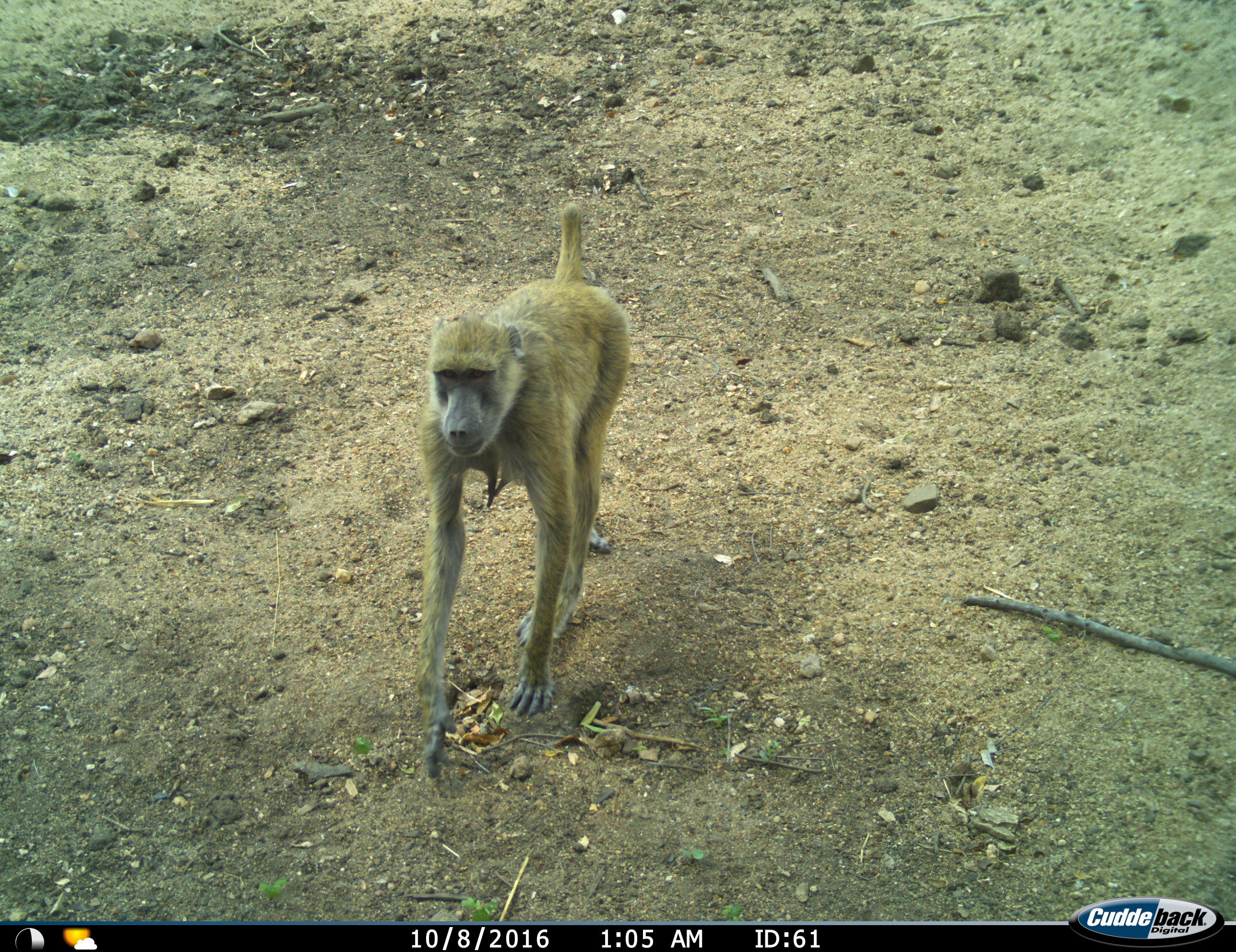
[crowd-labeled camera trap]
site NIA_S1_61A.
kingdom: Animalia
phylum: Chordata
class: Mammalia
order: Primates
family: Cercopithecidae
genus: Papio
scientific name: Papio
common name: baboon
Baboon (Papio), count 1. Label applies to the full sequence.